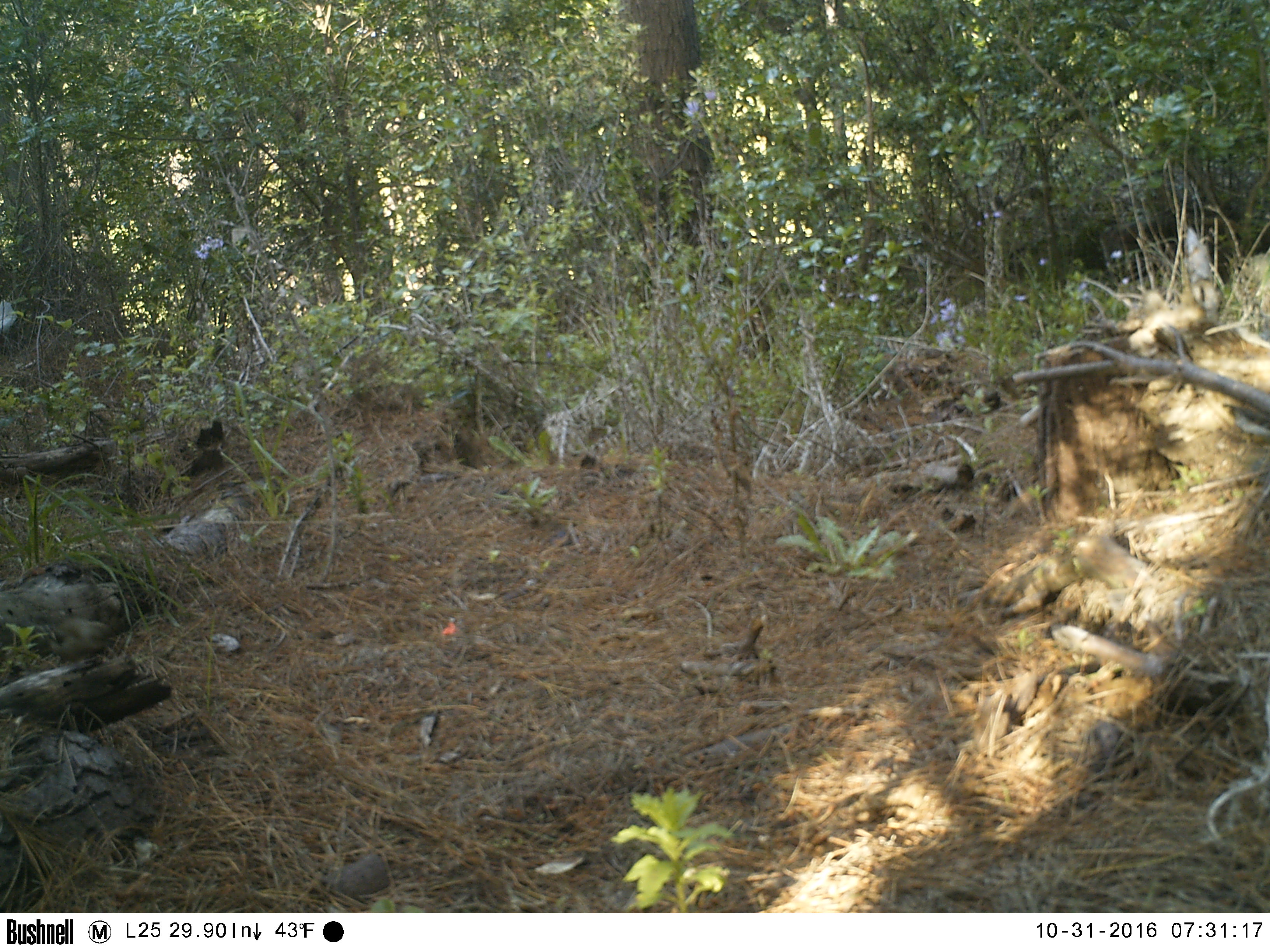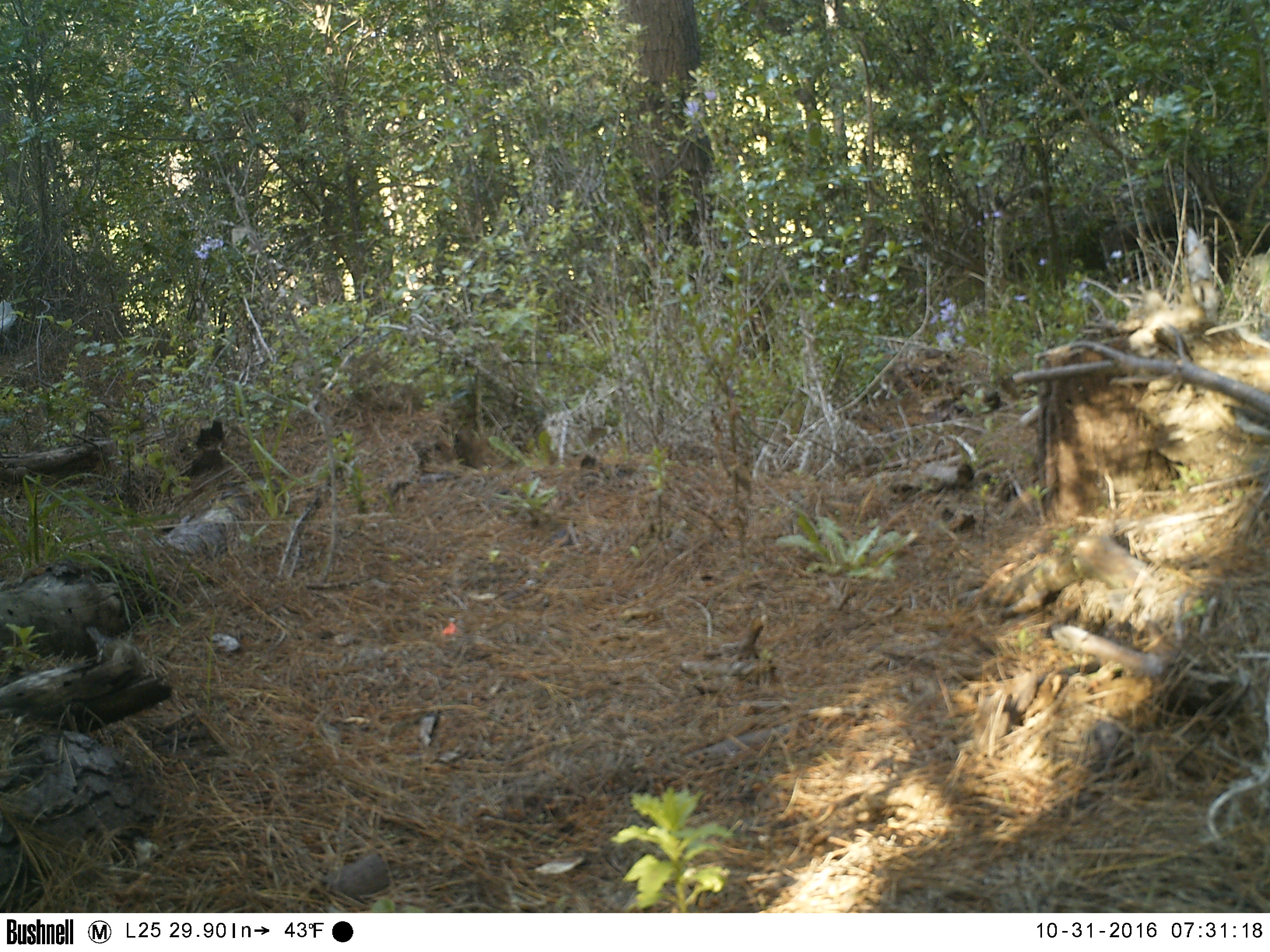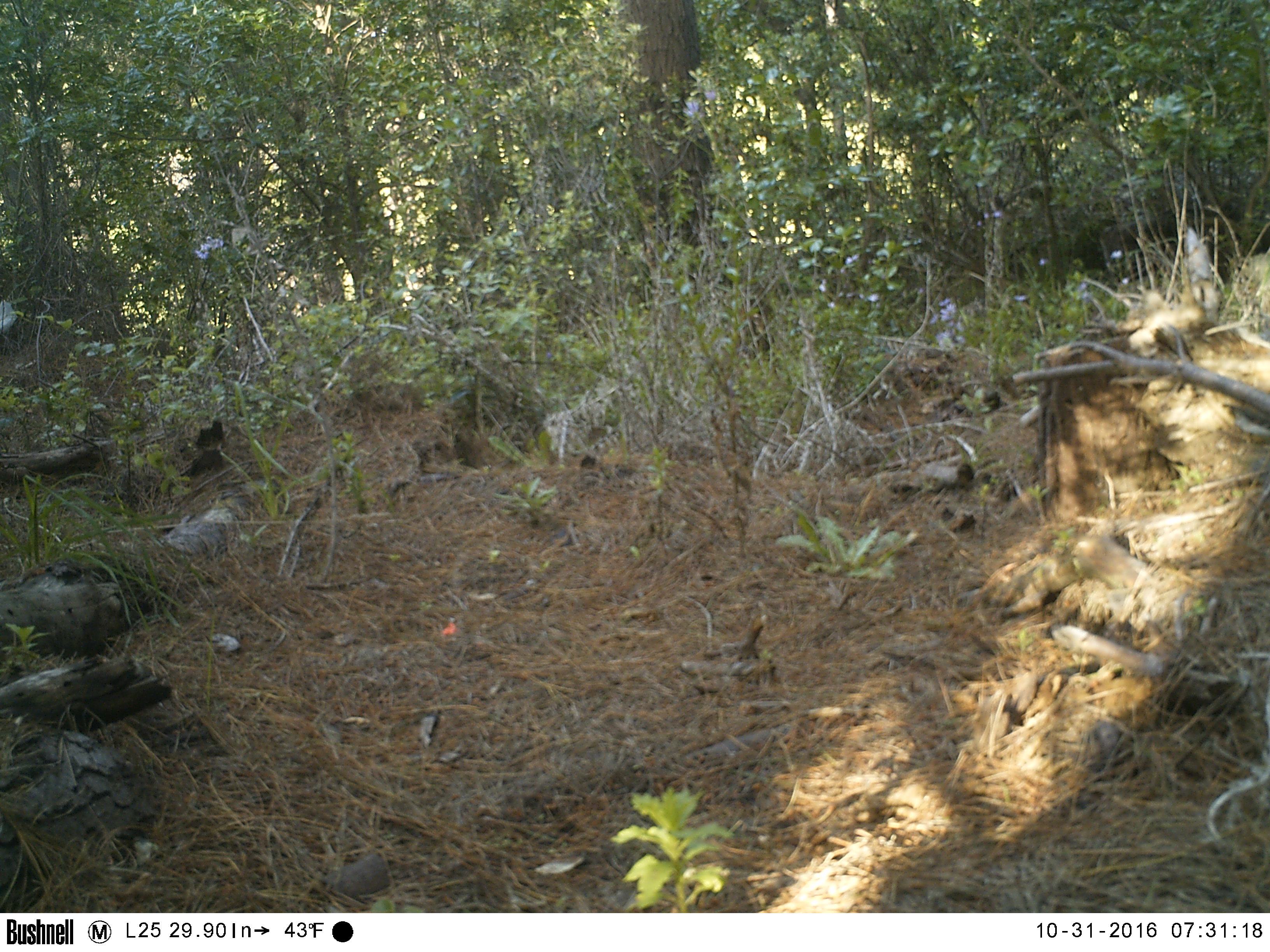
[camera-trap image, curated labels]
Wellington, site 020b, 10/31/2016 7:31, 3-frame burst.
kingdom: Animalia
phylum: Chordata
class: Aves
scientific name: Aves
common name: bird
Bird (Aves).